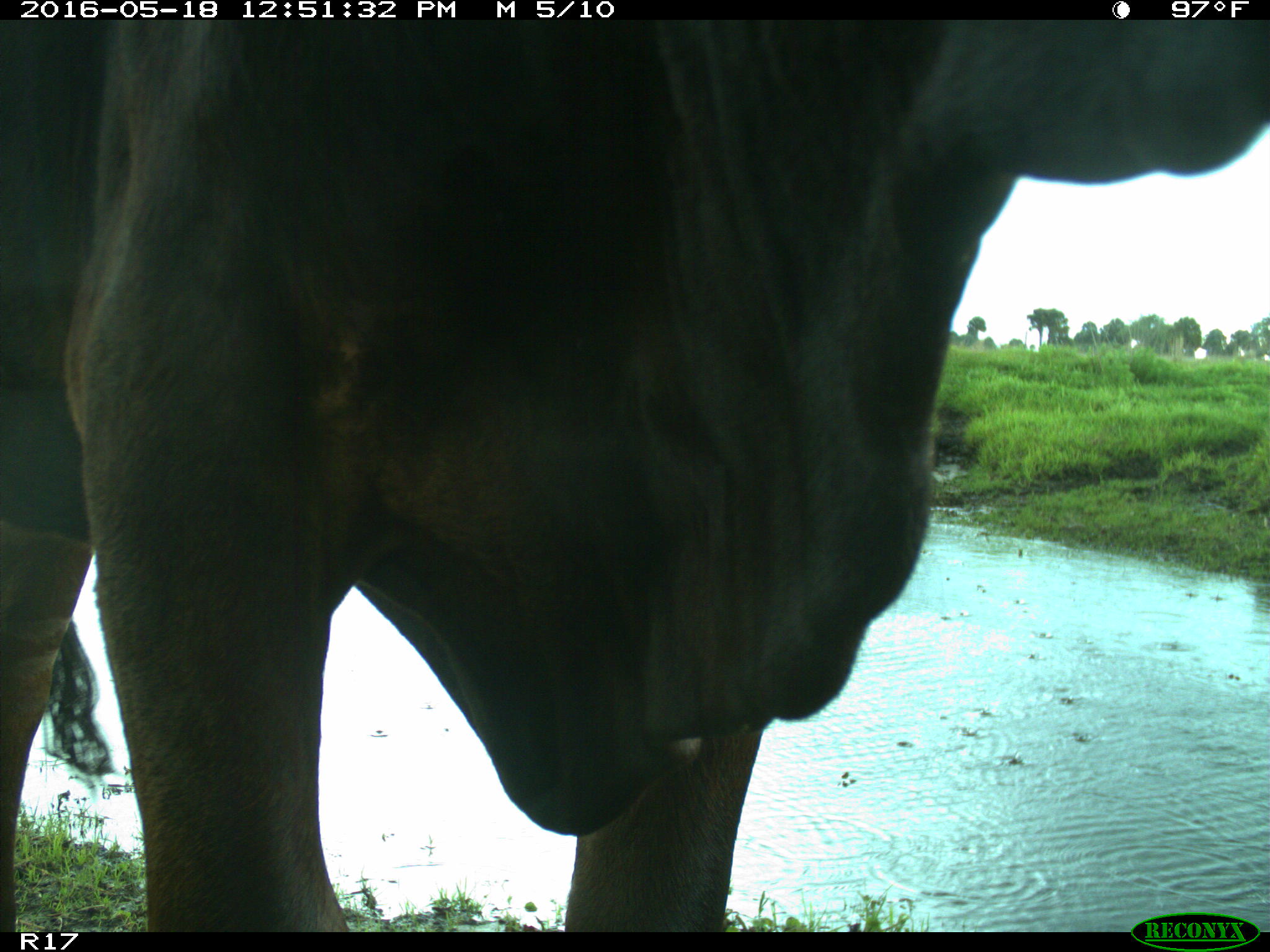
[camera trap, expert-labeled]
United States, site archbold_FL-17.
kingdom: Animalia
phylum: Chordata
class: Mammalia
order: Artiodactyla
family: Bovidae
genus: Bos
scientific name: Bos taurus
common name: domestic cow